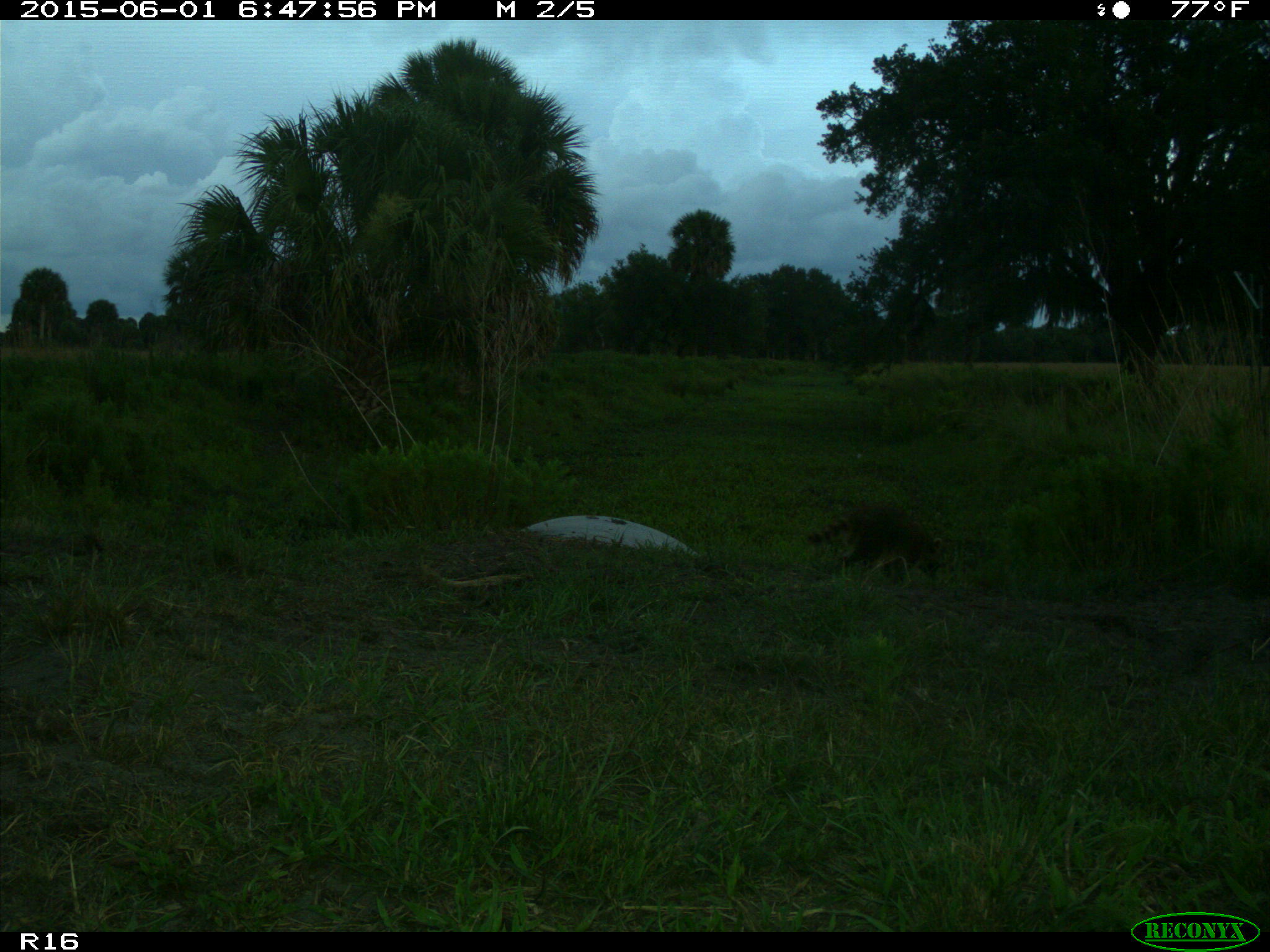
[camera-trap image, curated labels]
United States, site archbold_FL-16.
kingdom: Animalia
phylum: Chordata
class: Mammalia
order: Carnivora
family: Procyonidae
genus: Procyon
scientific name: Procyon lotor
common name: common raccoon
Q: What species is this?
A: Procyon lotor (common raccoon).